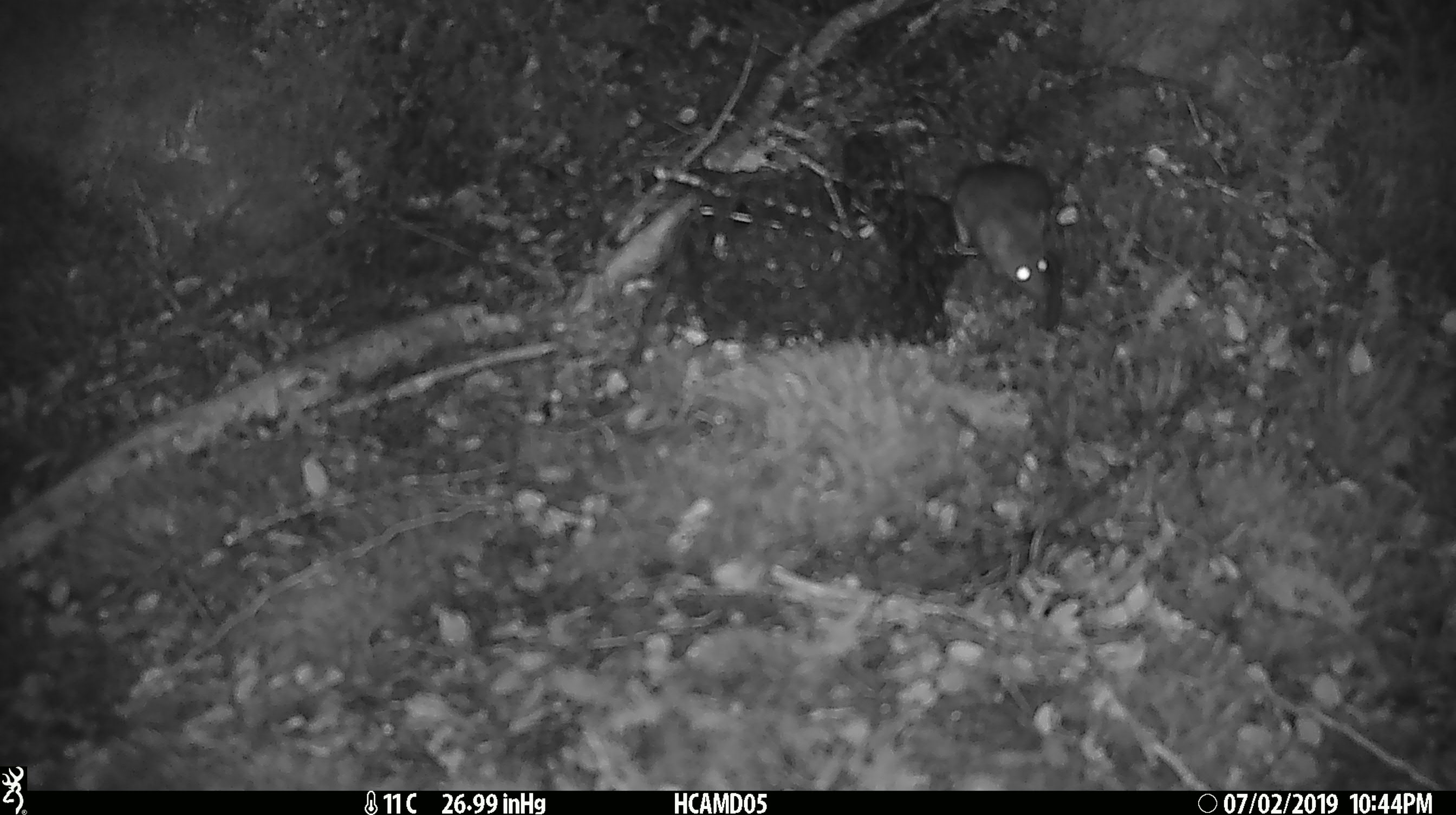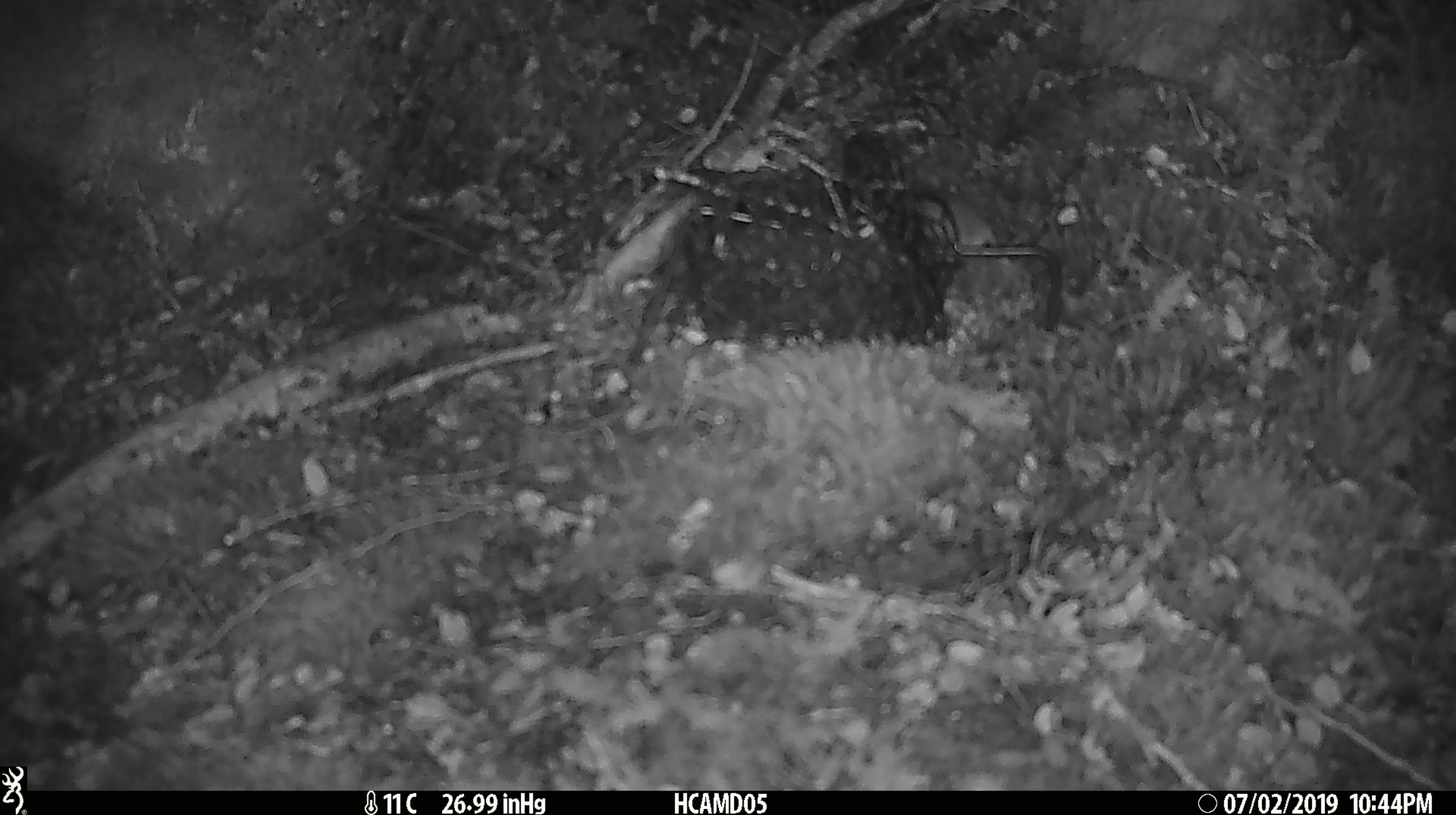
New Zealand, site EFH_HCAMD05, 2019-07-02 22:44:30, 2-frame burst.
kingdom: Animalia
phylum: Chordata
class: Mammalia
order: Rodentia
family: Muridae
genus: Mus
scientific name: Mus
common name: mouse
Mouse (Mus).